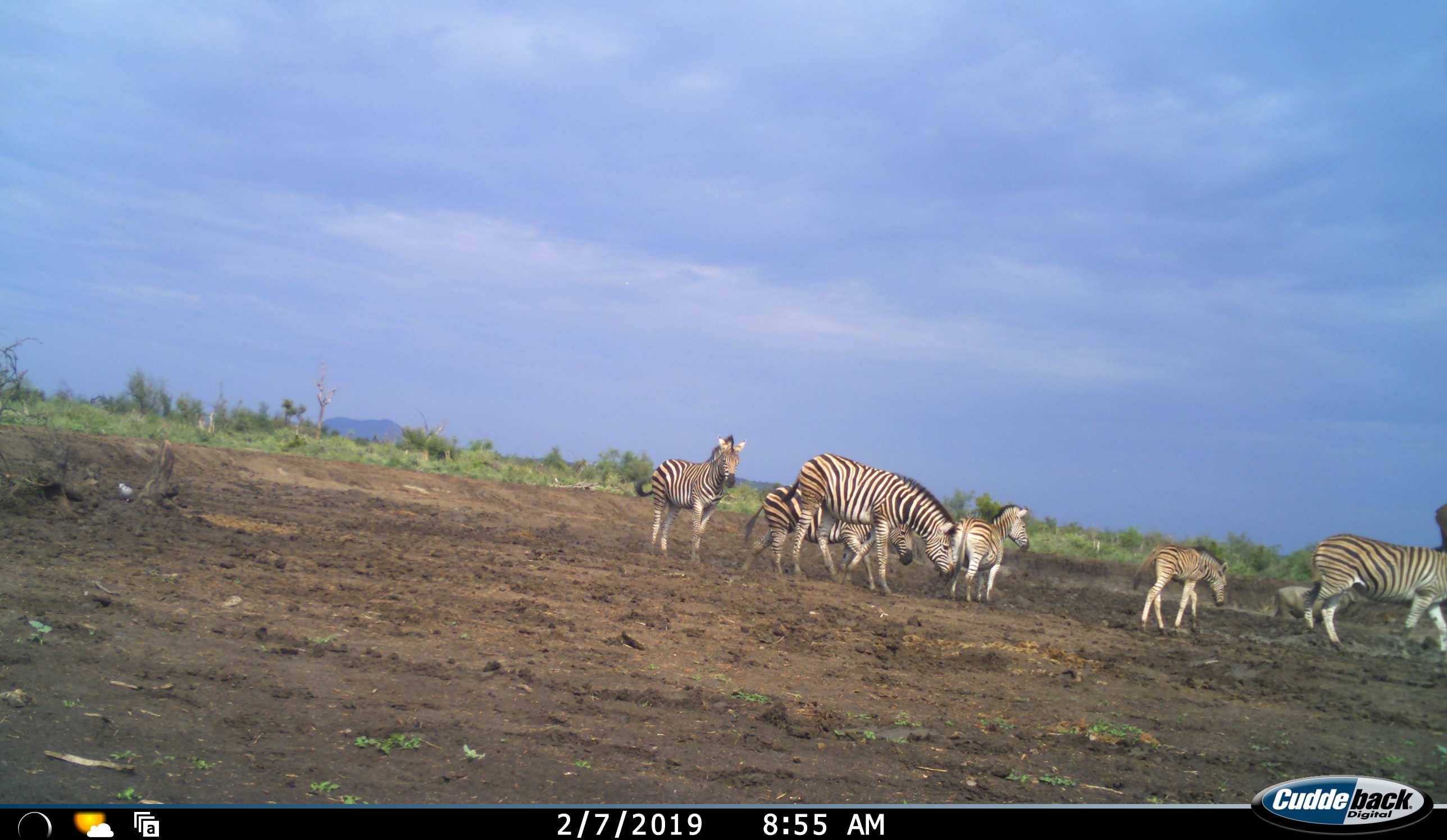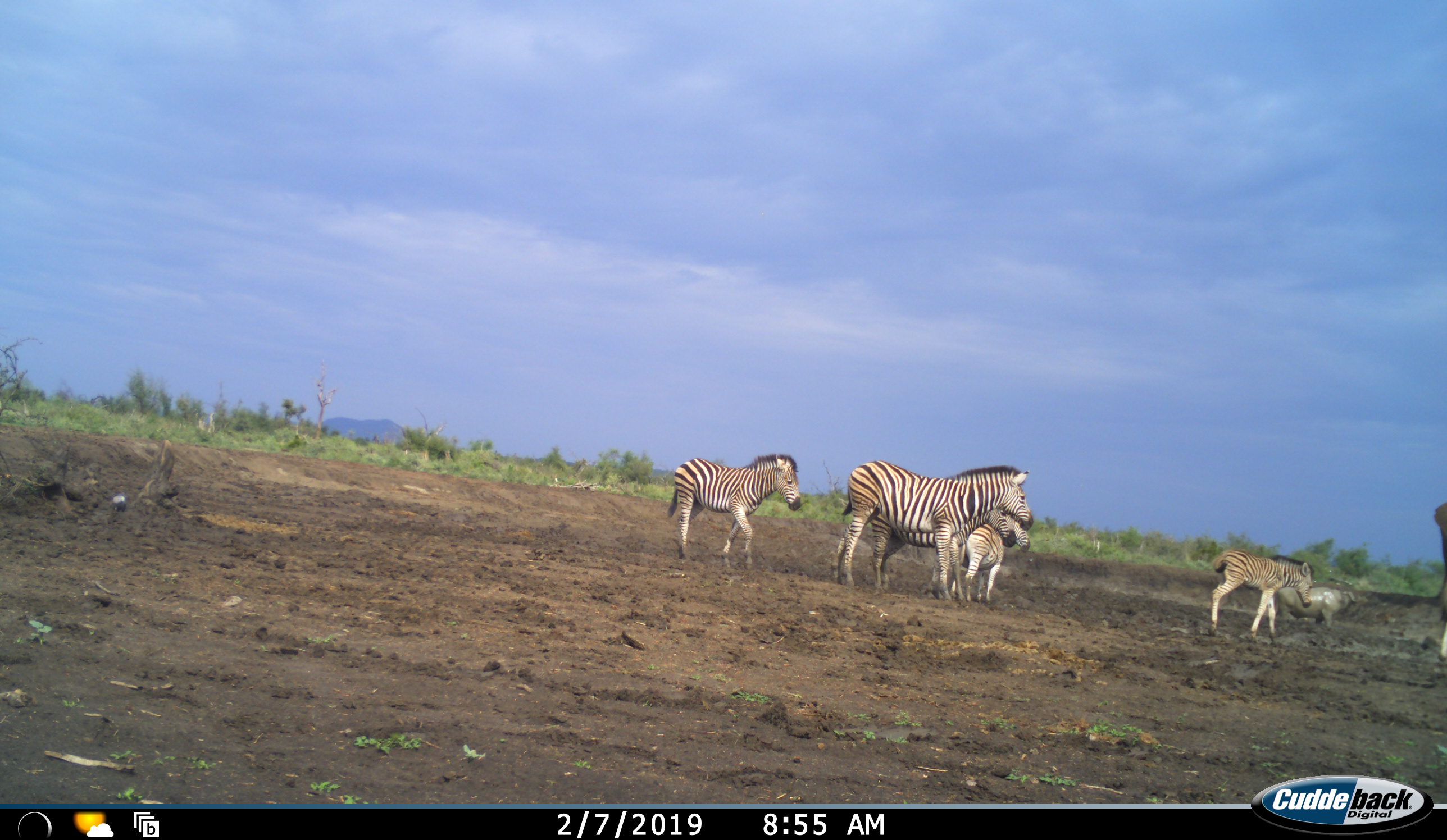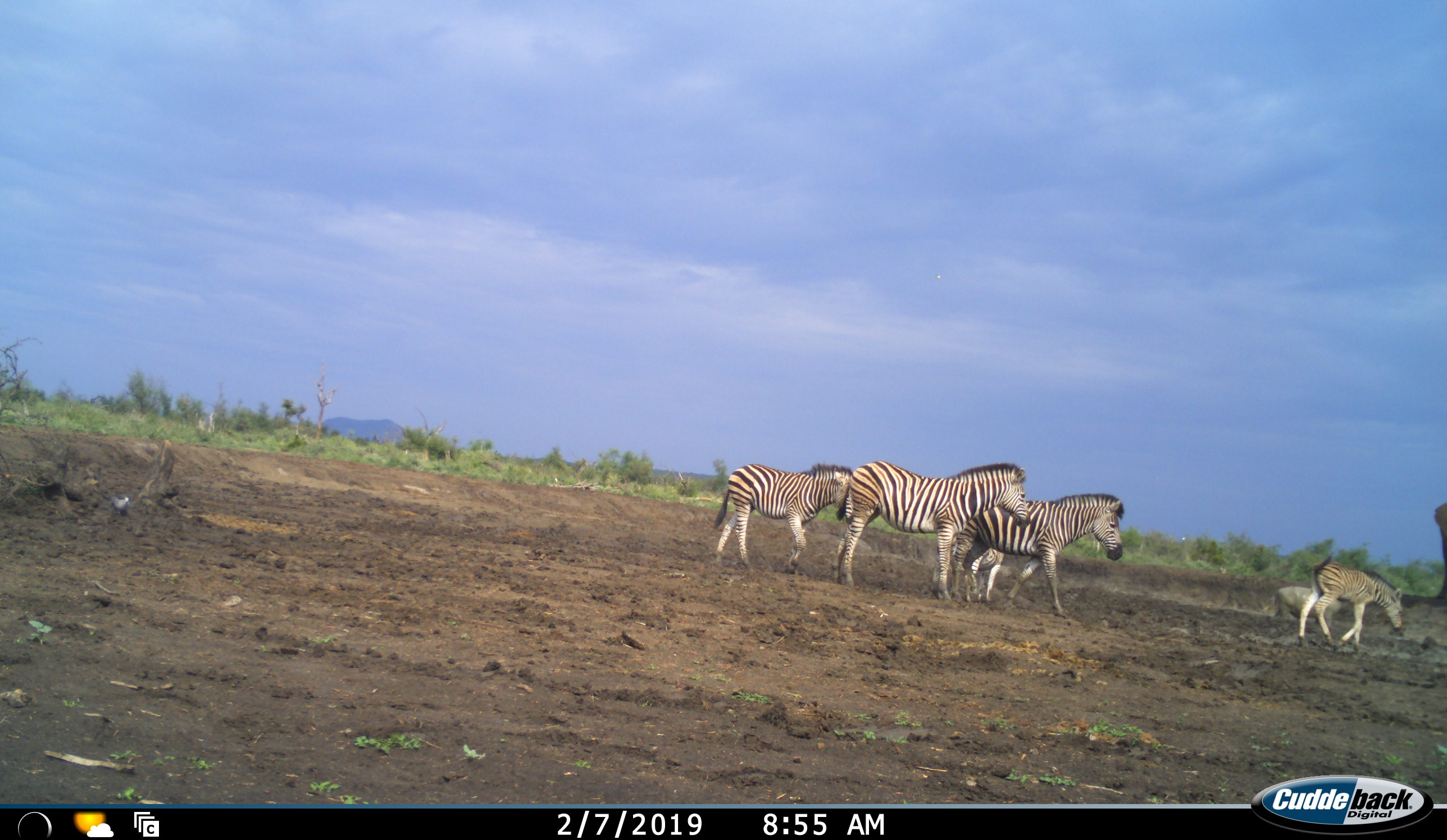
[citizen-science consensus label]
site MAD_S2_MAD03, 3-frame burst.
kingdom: Animalia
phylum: Chordata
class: Mammalia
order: Perissodactyla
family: Equidae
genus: Equus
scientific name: Equus quagga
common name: plains zebra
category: zebraplains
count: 7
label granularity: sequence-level